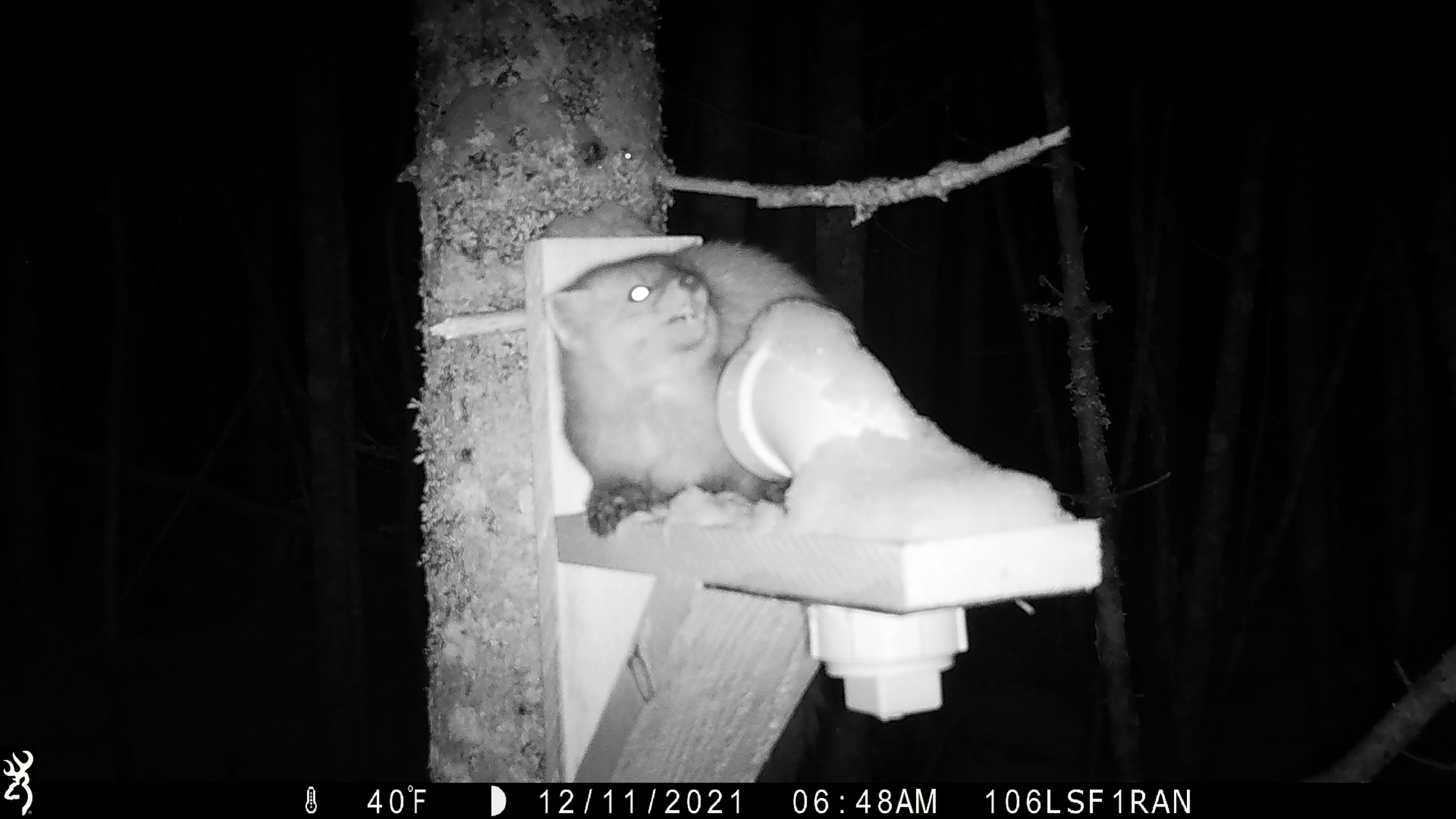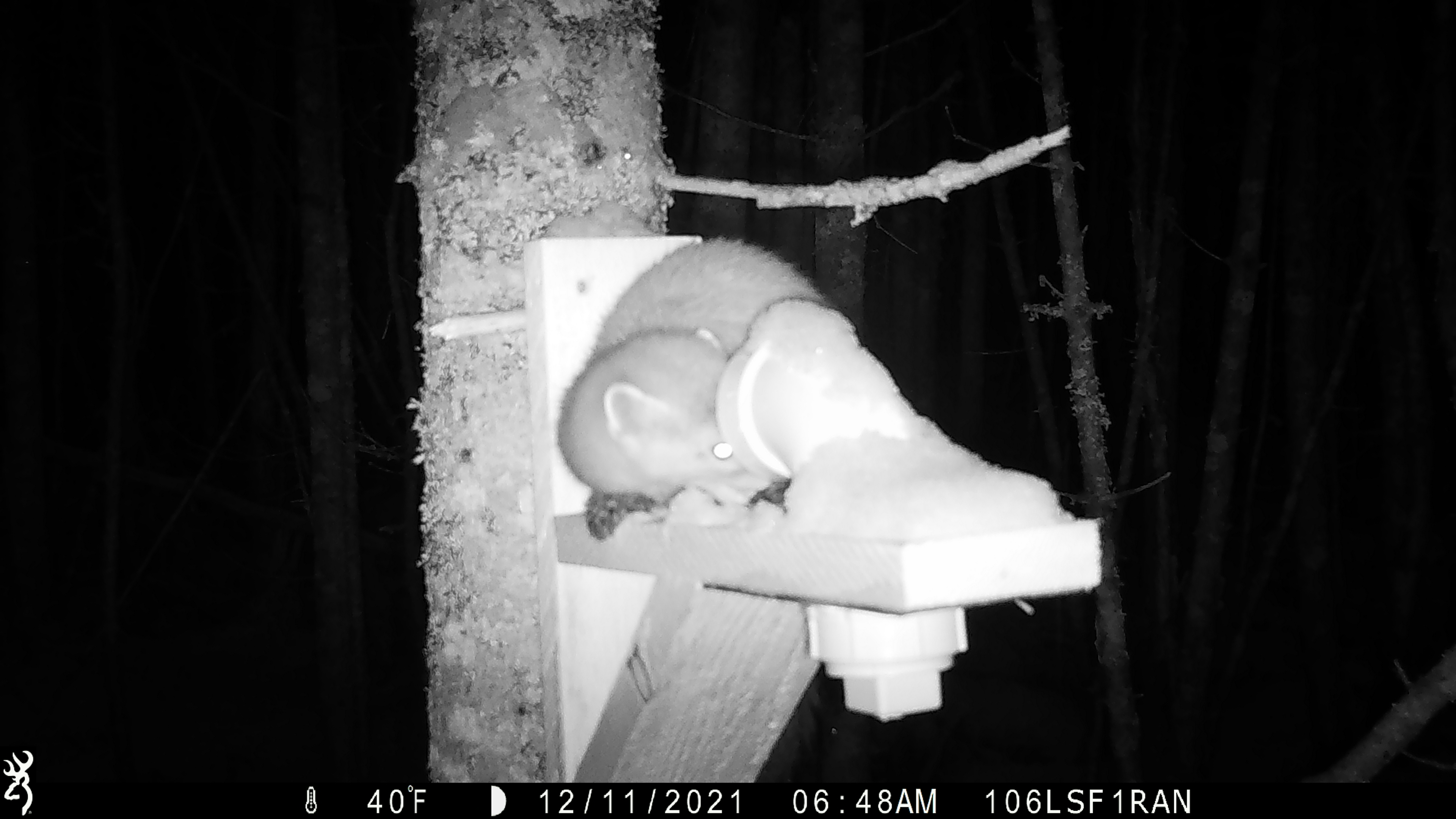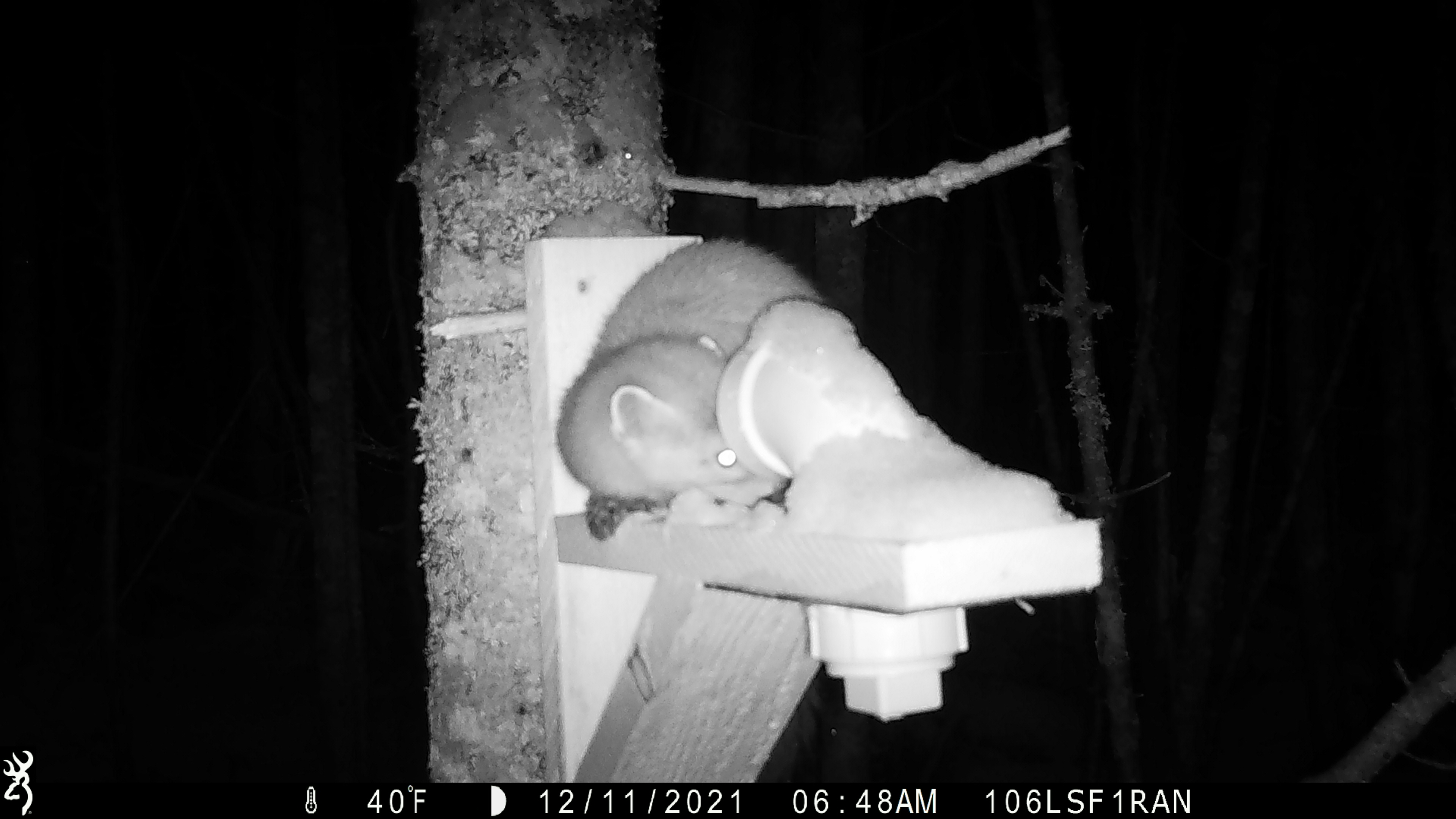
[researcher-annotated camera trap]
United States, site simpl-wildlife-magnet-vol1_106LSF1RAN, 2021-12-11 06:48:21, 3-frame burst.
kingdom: Animalia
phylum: Chordata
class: Mammalia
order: Carnivora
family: Mustelidae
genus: Martes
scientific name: Martes americana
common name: american marten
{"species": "american marten (Martes americana)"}